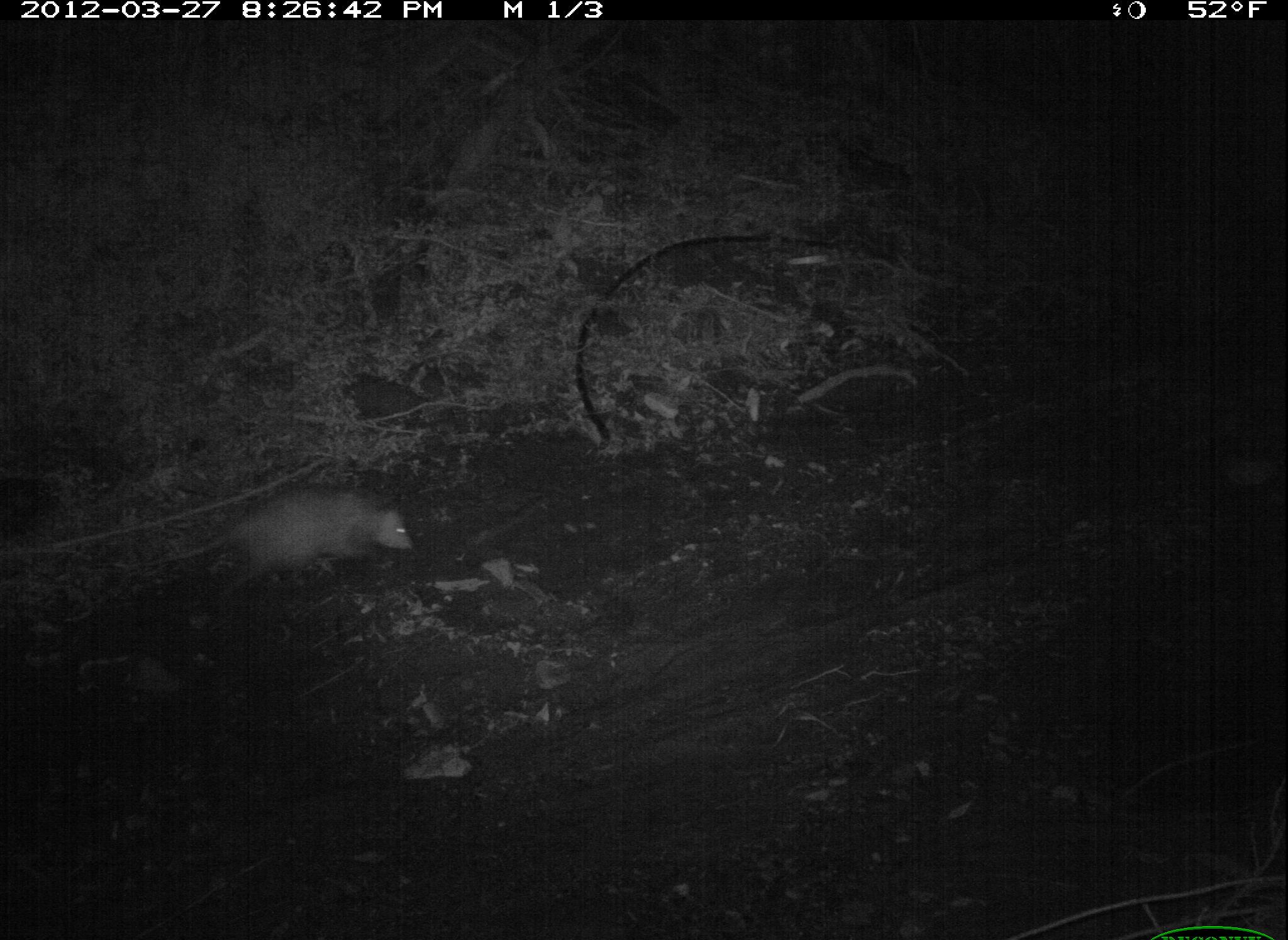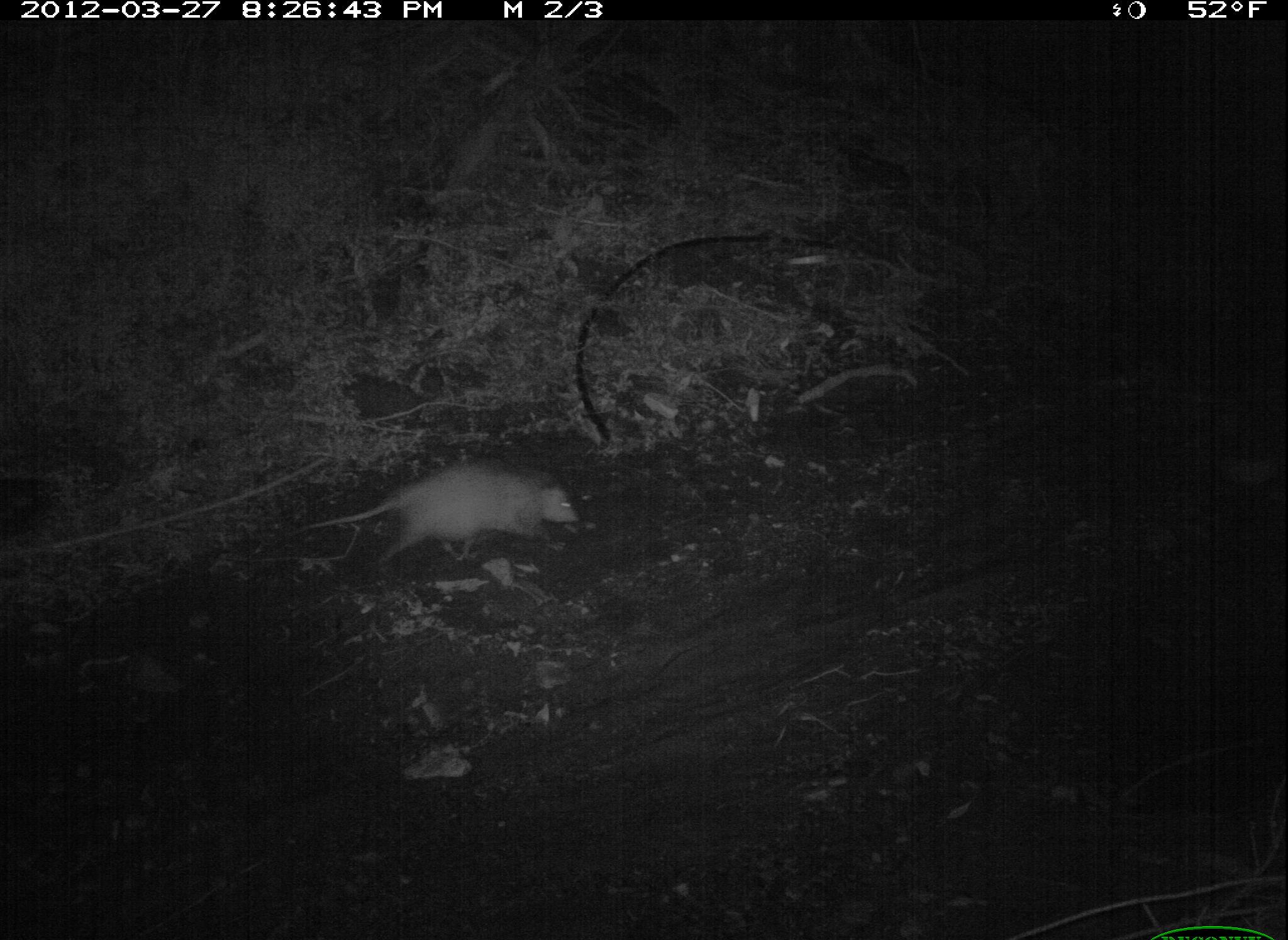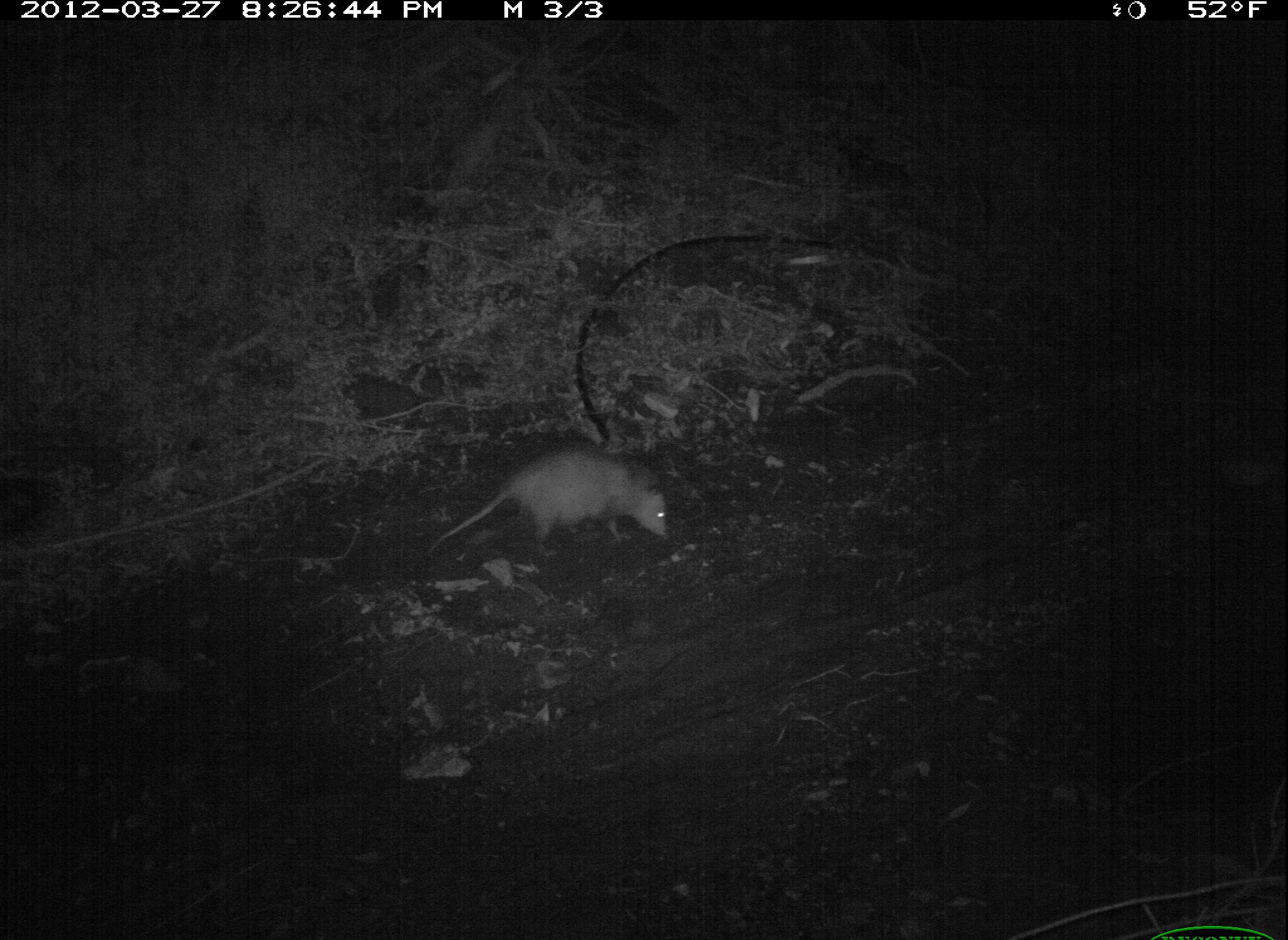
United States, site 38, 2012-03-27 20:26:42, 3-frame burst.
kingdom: Animalia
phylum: Chordata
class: Mammalia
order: Didelphimorphia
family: Didelphidae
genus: Didelphis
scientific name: Didelphis virginiana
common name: virginia opossum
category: opossum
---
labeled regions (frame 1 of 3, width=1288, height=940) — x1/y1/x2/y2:
opossum: 167/475/440/620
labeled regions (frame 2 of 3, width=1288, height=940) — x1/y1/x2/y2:
opossum: 290/437/607/578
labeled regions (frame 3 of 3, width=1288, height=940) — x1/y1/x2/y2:
opossum: 414/422/689/575